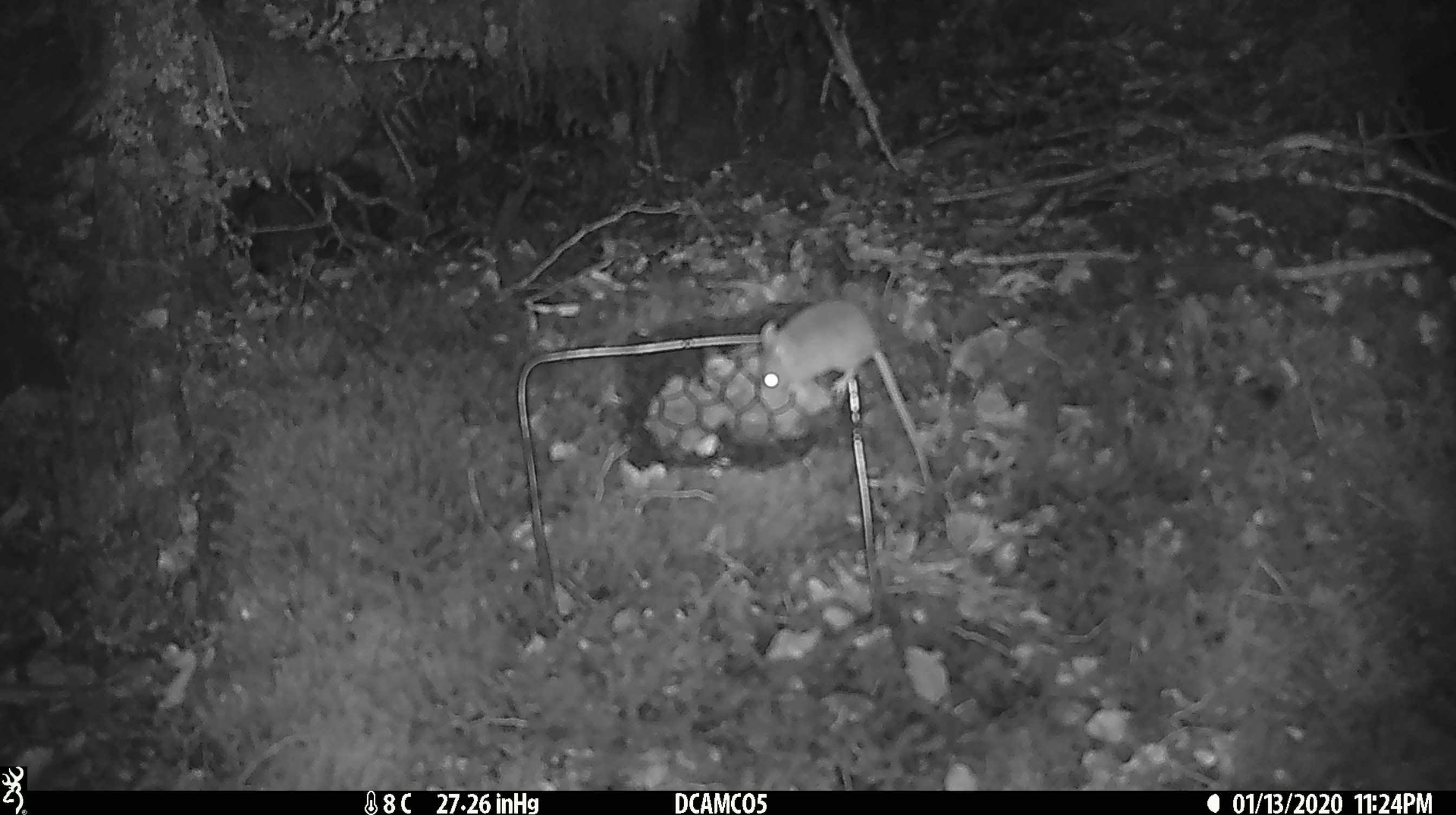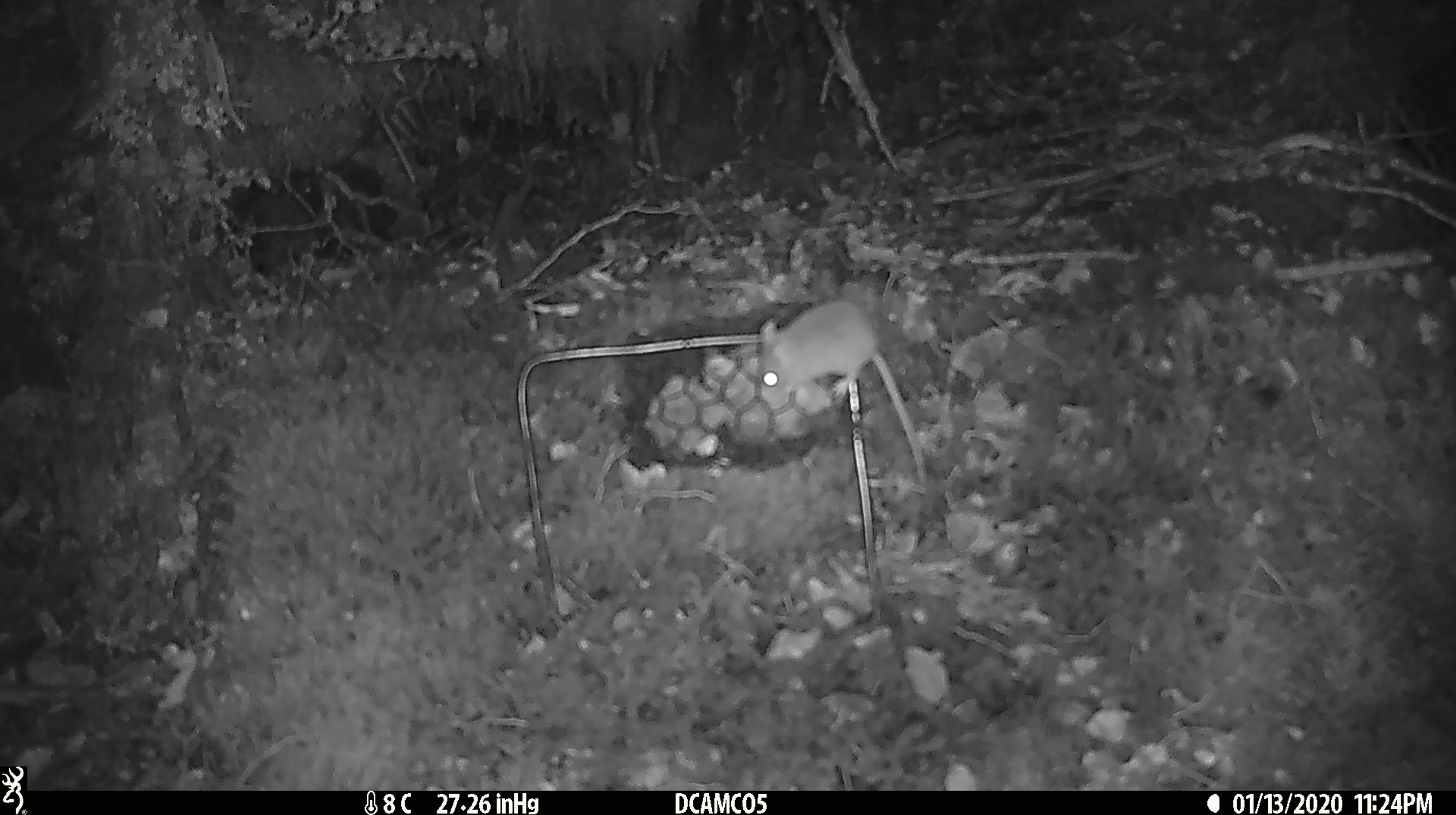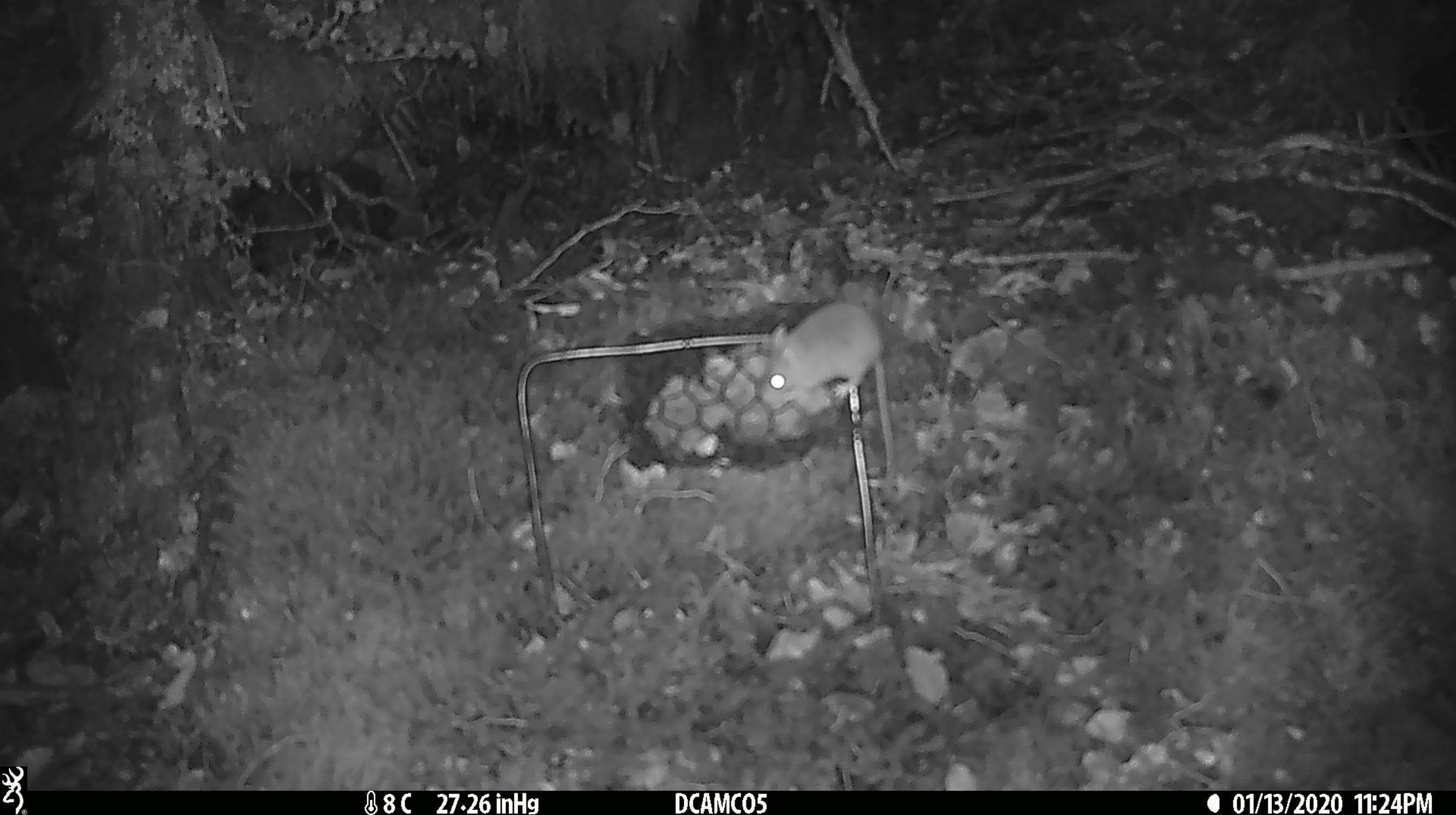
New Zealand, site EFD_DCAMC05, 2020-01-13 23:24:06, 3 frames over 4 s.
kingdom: Animalia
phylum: Chordata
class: Mammalia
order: Rodentia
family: Muridae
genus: Mus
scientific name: Mus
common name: mouse